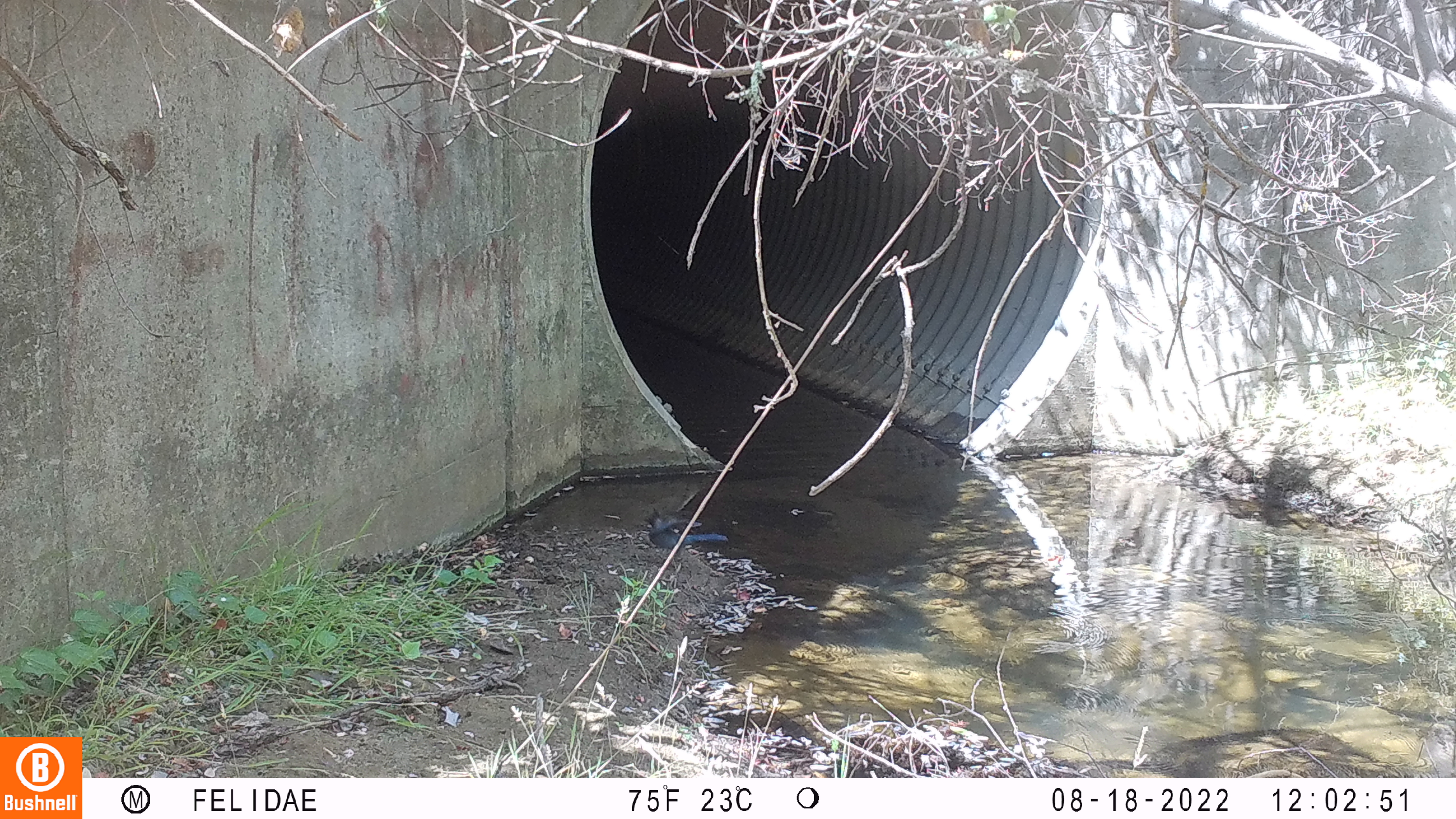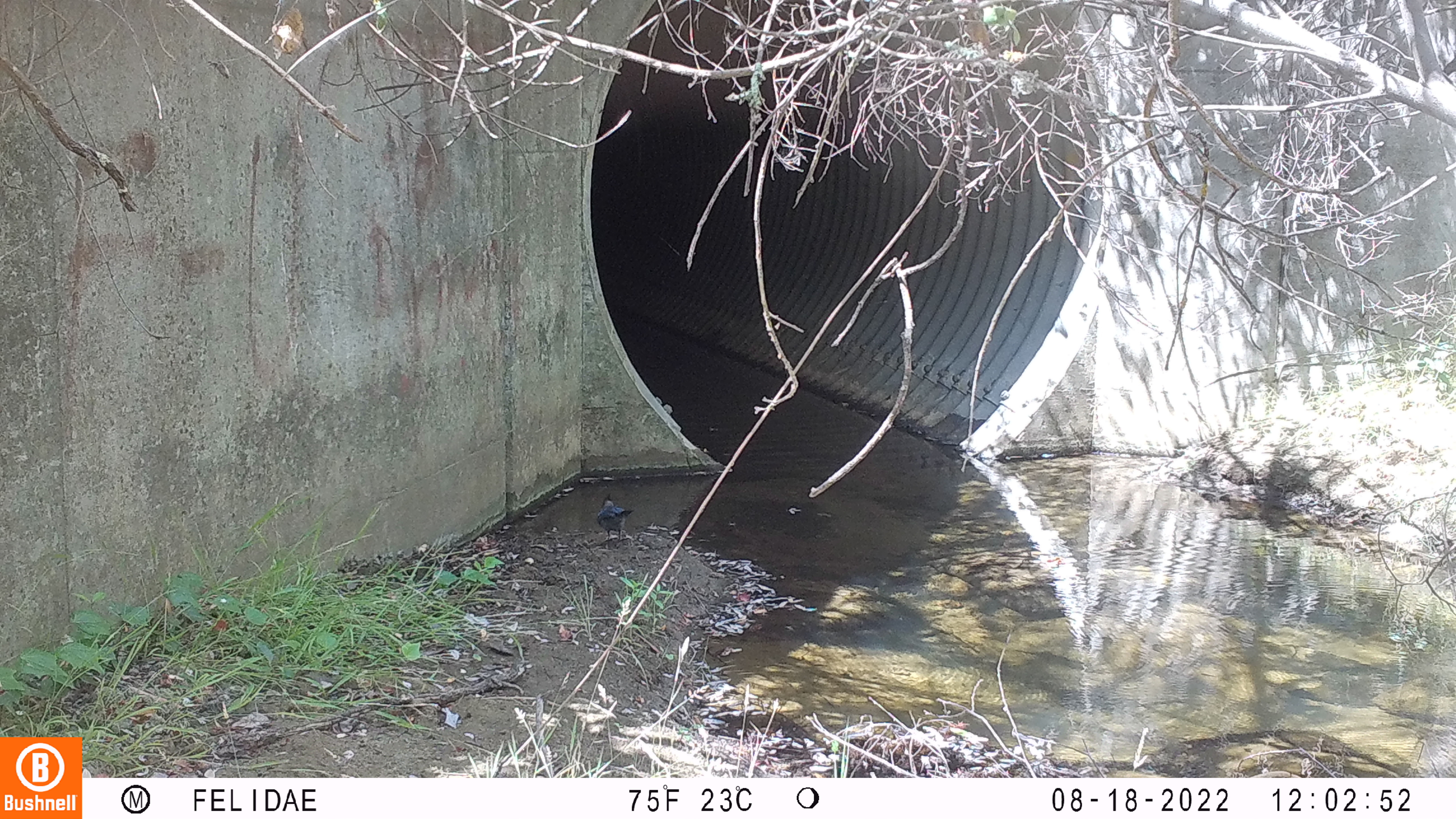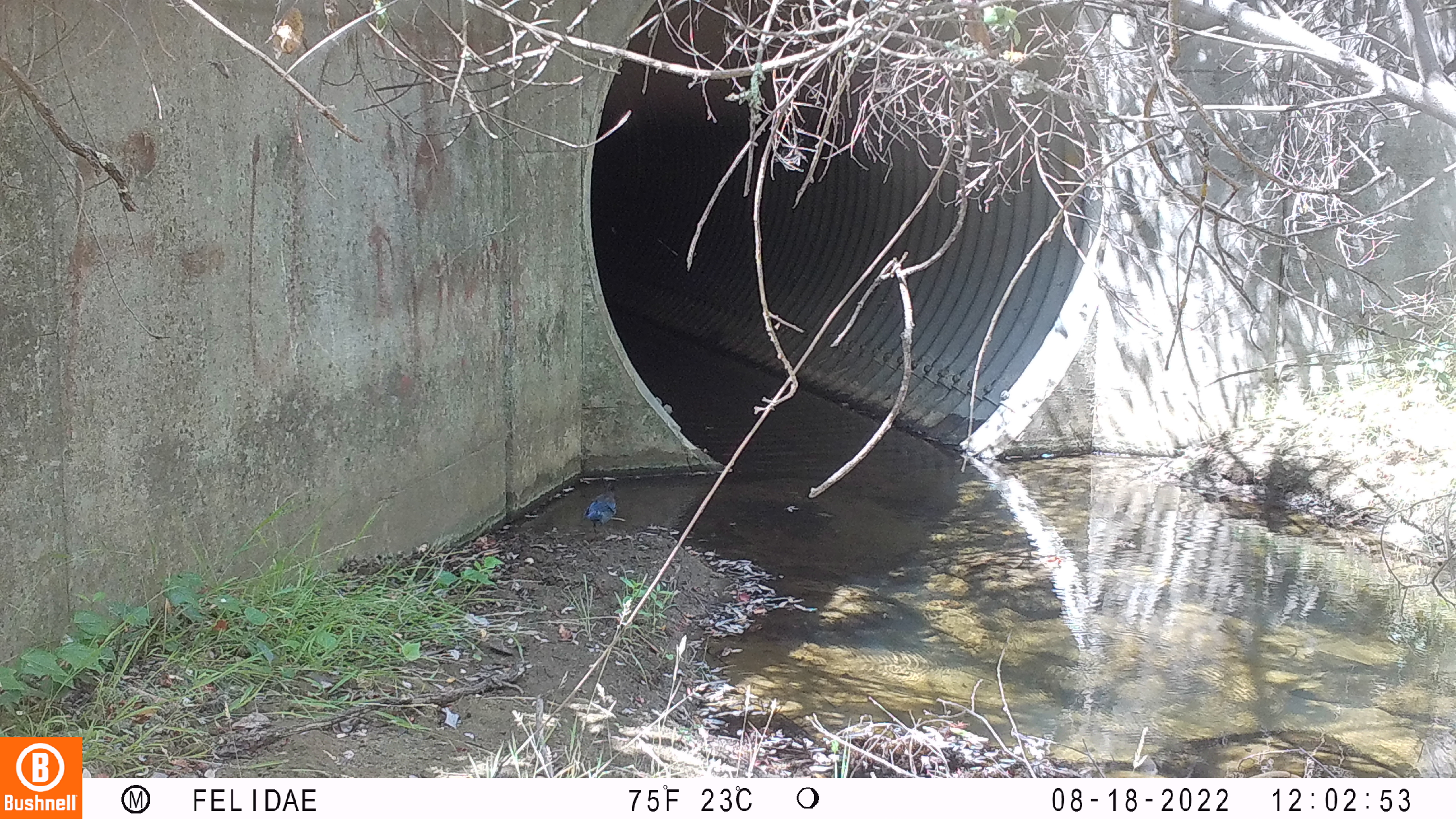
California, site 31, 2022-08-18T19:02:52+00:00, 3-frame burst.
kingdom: Animalia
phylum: Chordata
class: Aves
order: Passeriformes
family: Corvidae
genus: Cyanocitta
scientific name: Cyanocitta stelleri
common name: steller's jay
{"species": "steller's jay (Cyanocitta stelleri)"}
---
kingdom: Animalia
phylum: Chordata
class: Aves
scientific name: Aves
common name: bird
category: unknown bird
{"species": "unknown bird (bird) (Aves)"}